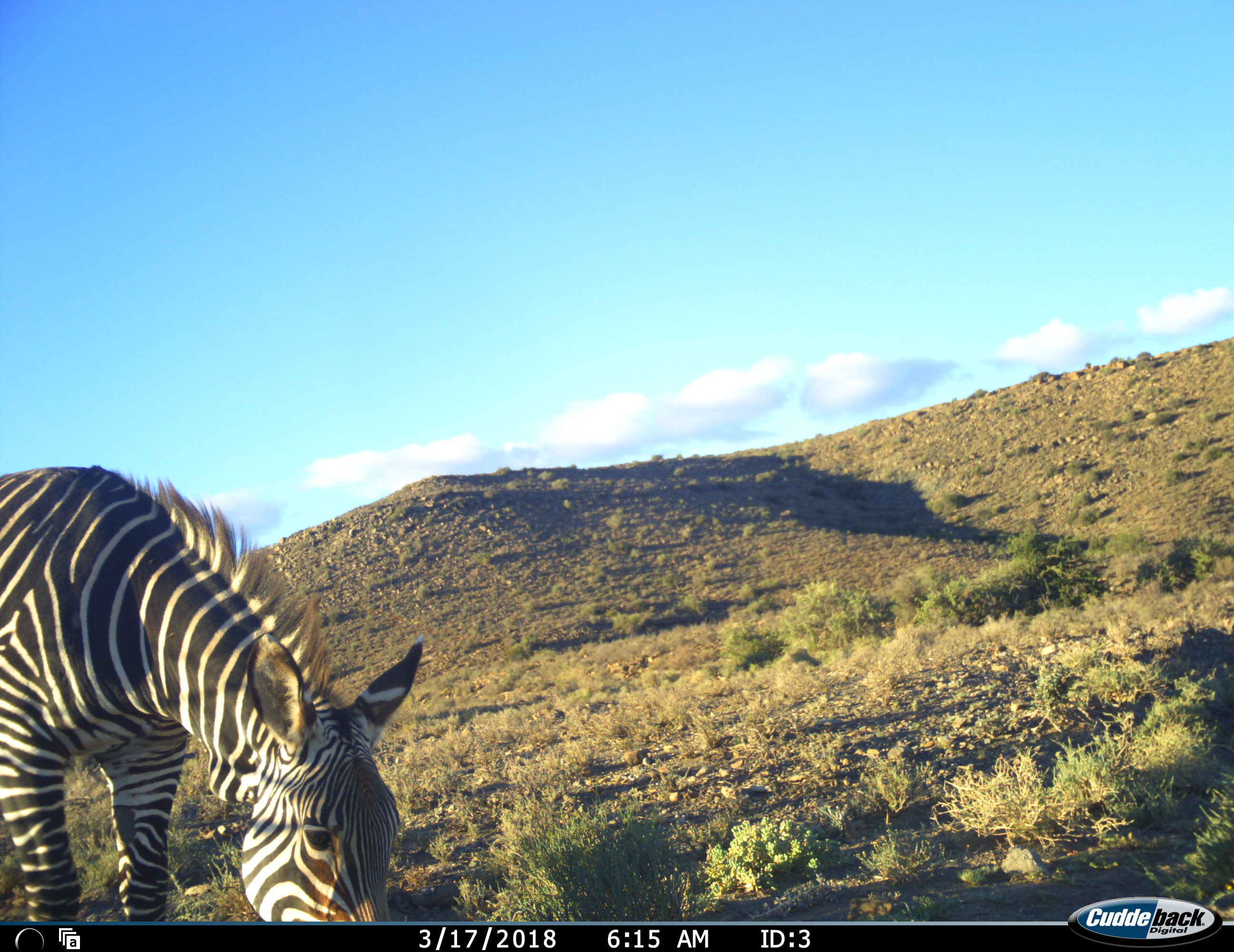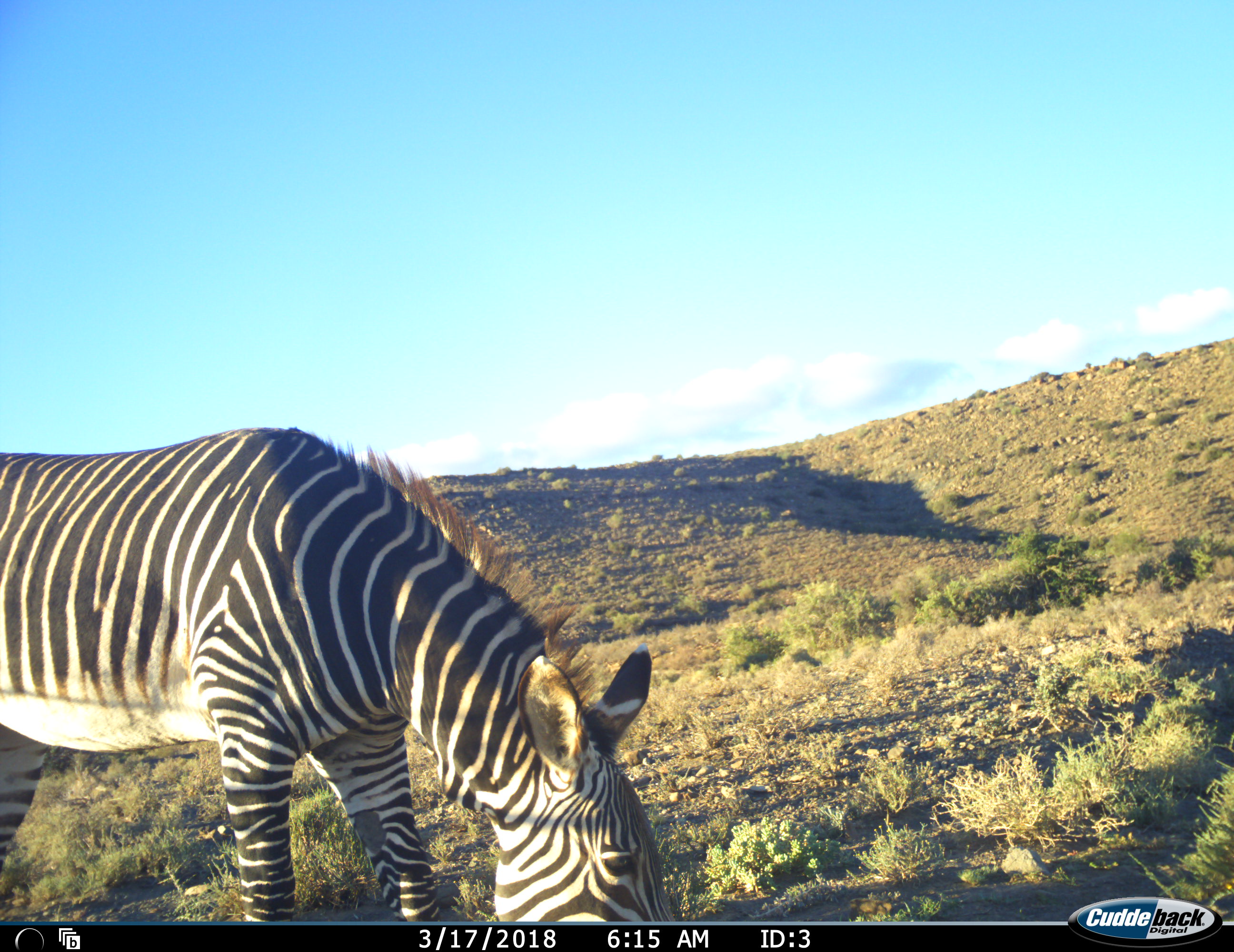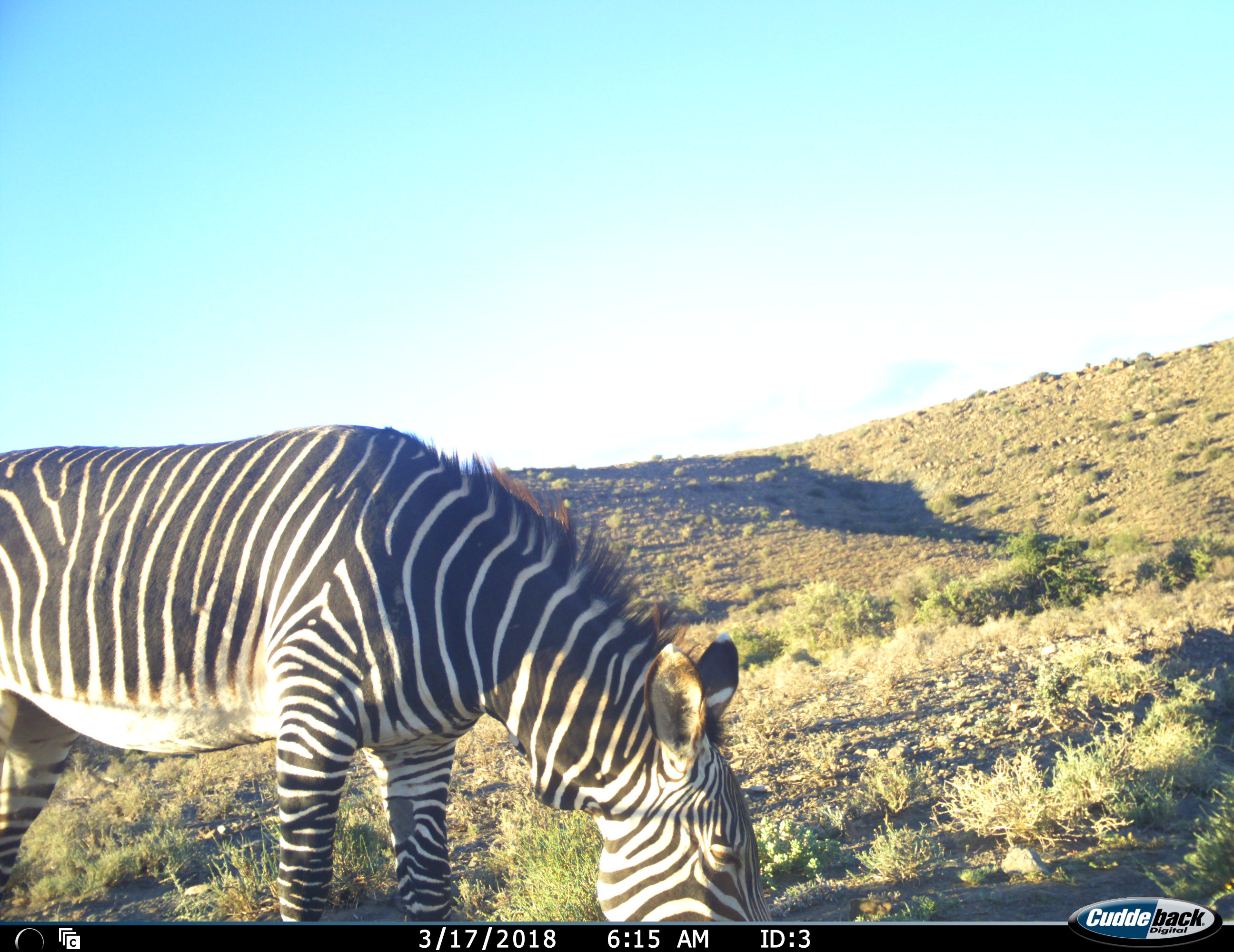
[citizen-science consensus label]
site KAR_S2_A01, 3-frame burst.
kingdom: Animalia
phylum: Chordata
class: Mammalia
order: Perissodactyla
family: Equidae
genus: Equus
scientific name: Equus zebra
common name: mountain zebra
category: zebramountain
Zebramountain (mountain zebra) (Equus zebra), count 1. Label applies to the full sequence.